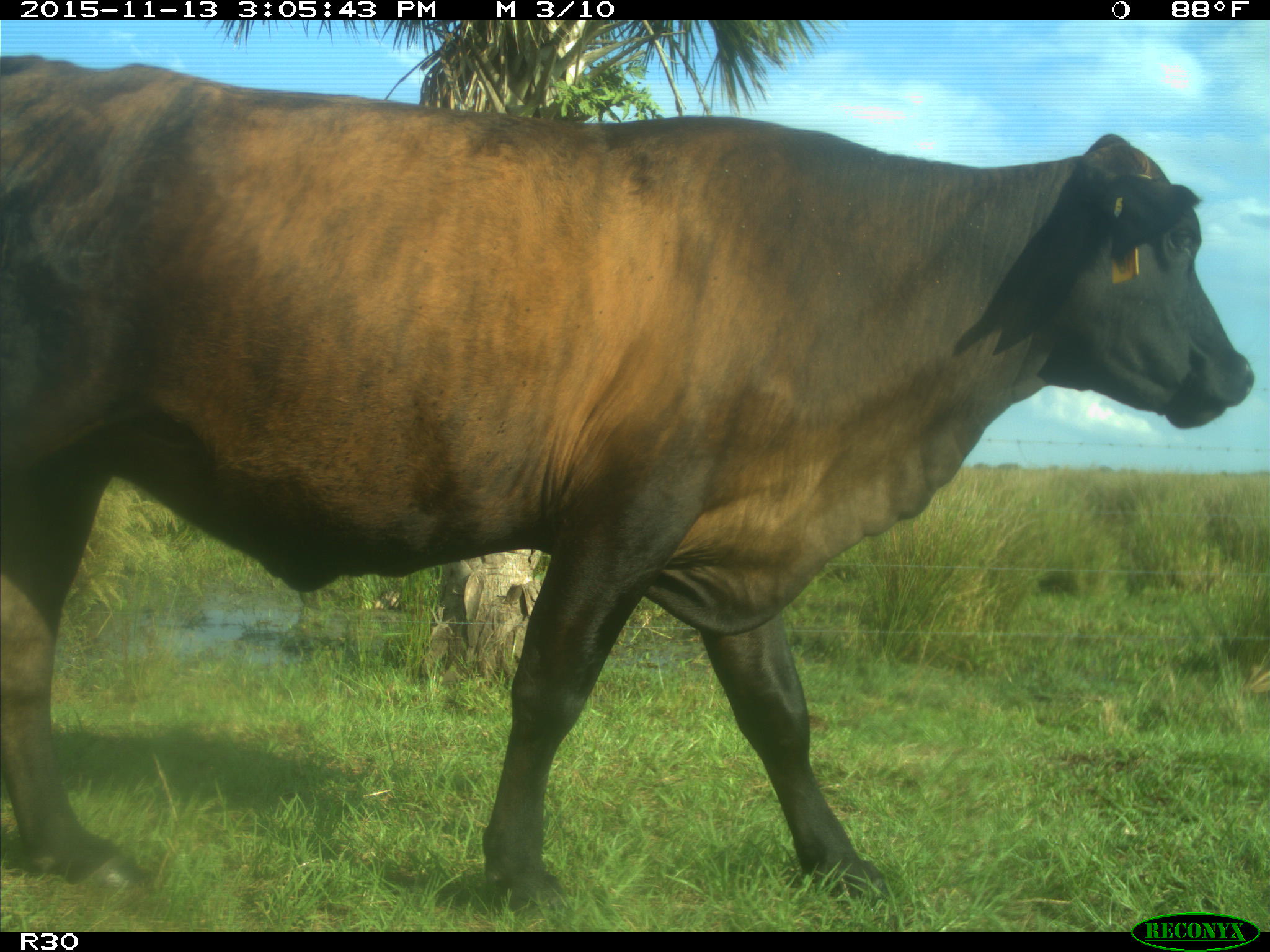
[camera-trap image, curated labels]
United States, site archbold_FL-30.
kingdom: Animalia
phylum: Chordata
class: Mammalia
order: Artiodactyla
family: Bovidae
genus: Bos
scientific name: Bos taurus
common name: domestic cow